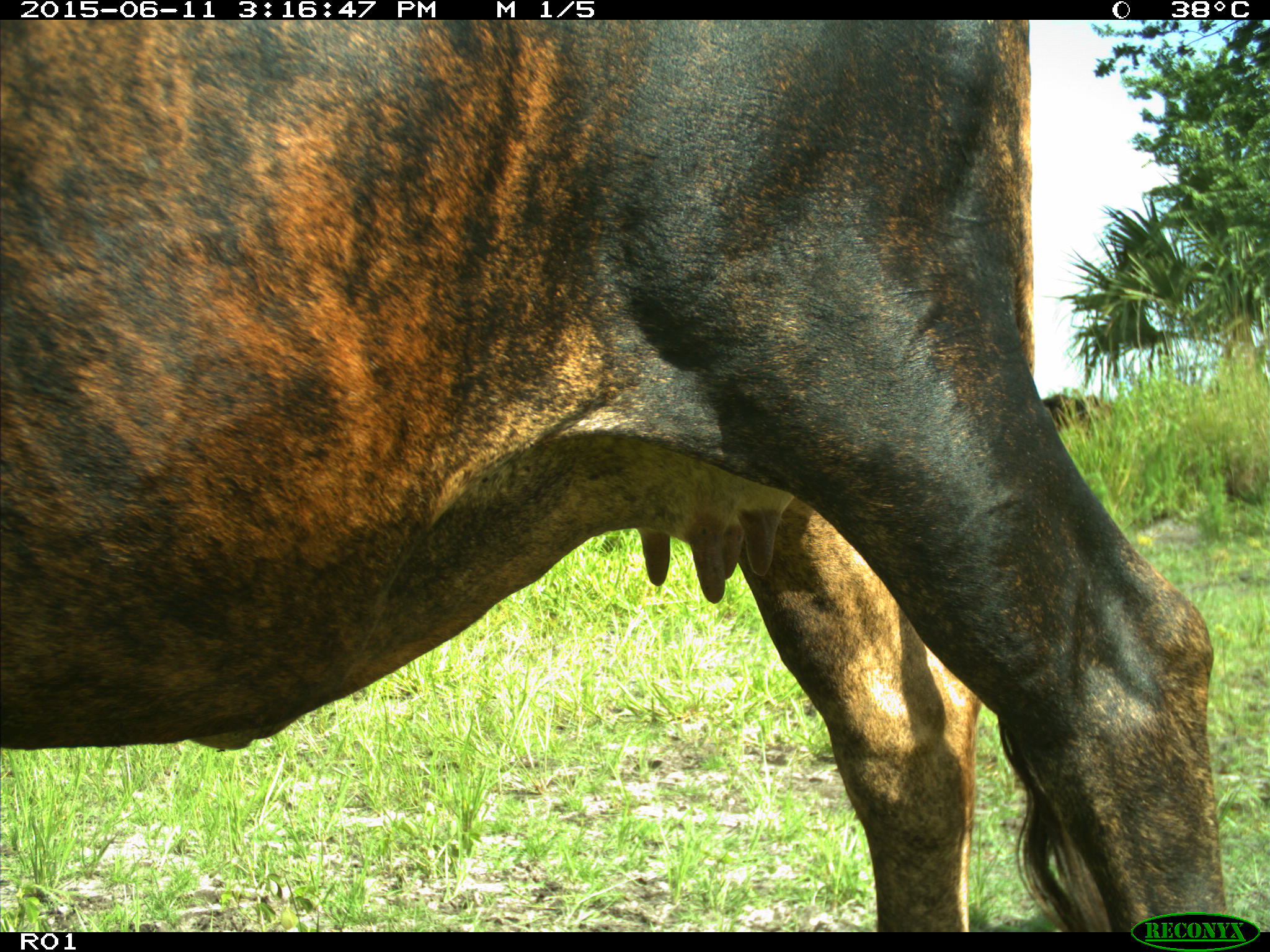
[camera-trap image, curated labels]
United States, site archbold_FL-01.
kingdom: Animalia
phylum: Chordata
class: Mammalia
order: Artiodactyla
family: Bovidae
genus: Bos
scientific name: Bos taurus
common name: domestic cow